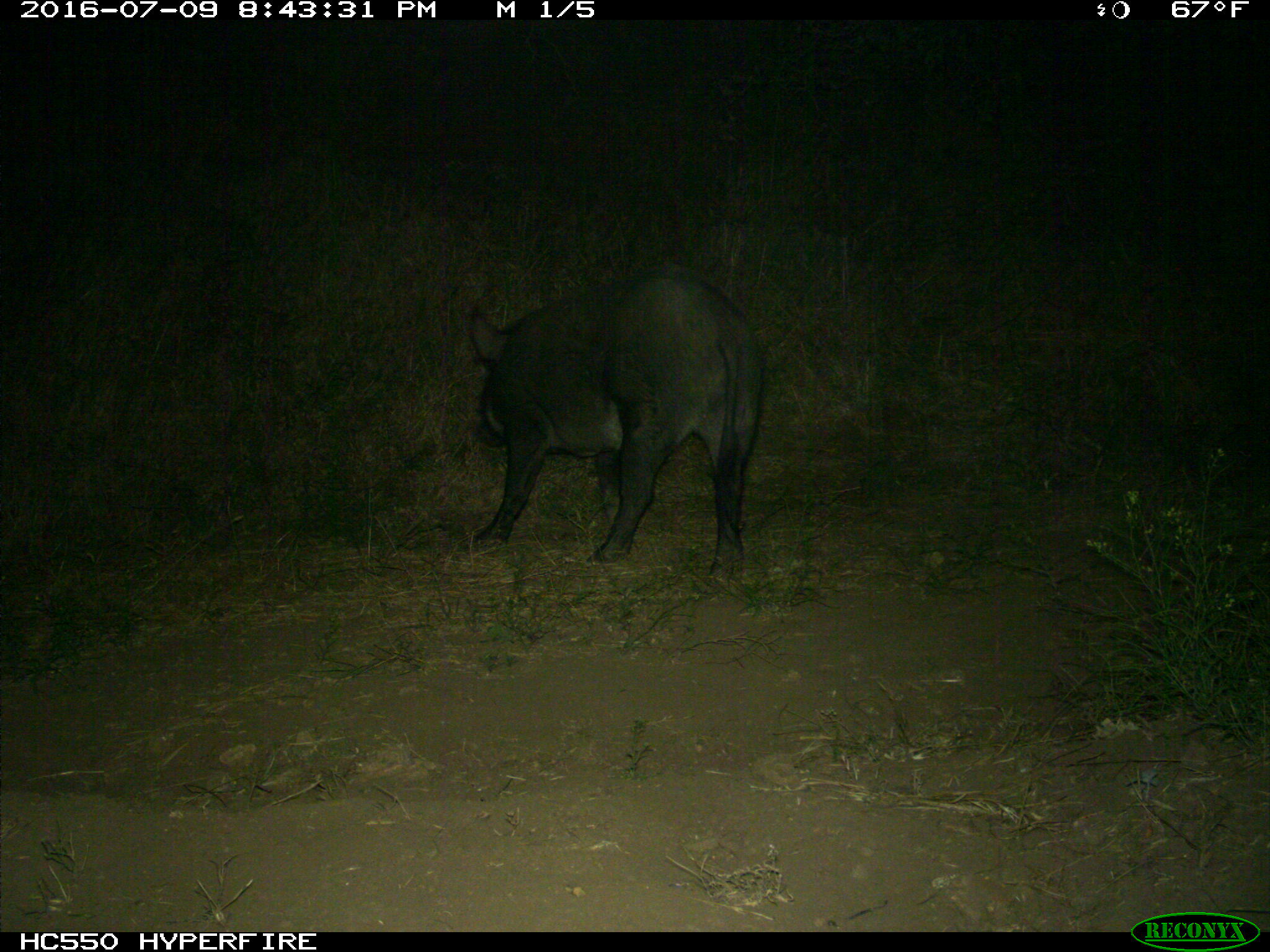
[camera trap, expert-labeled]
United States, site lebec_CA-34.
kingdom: Animalia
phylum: Chordata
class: Mammalia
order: Artiodactyla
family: Suidae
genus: Sus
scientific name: Sus scrofa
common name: wild boar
Sus scrofa (wild boar).